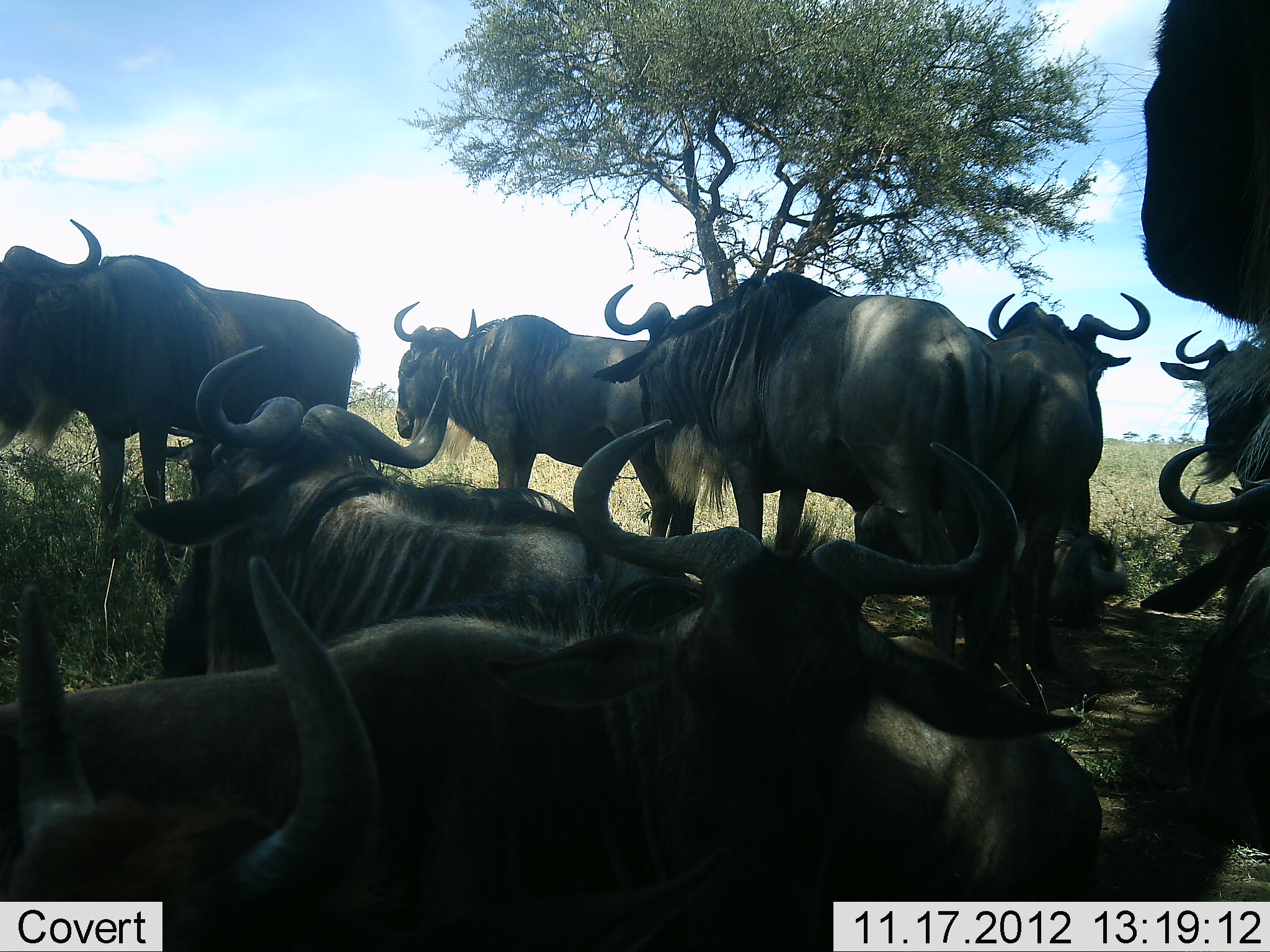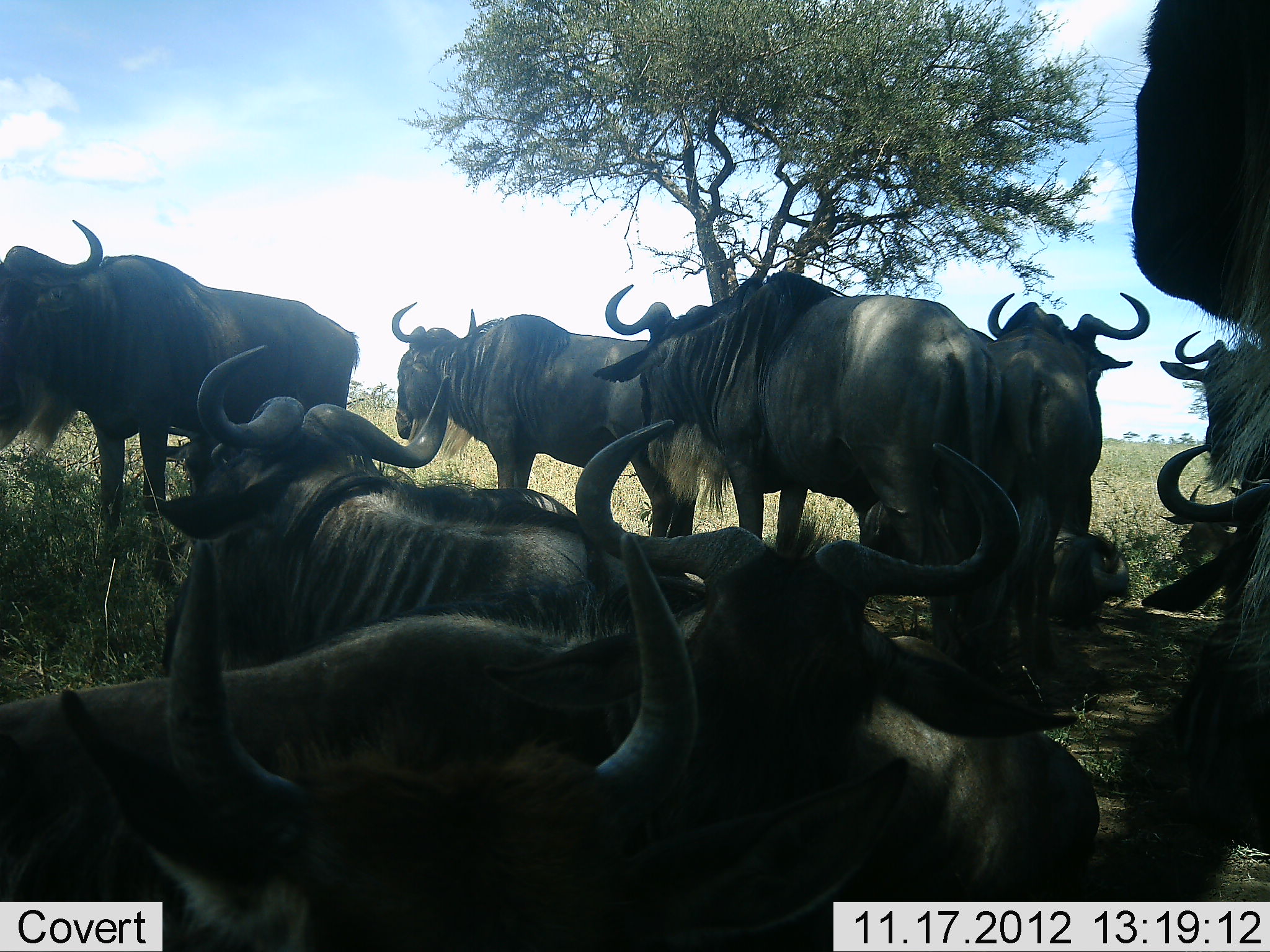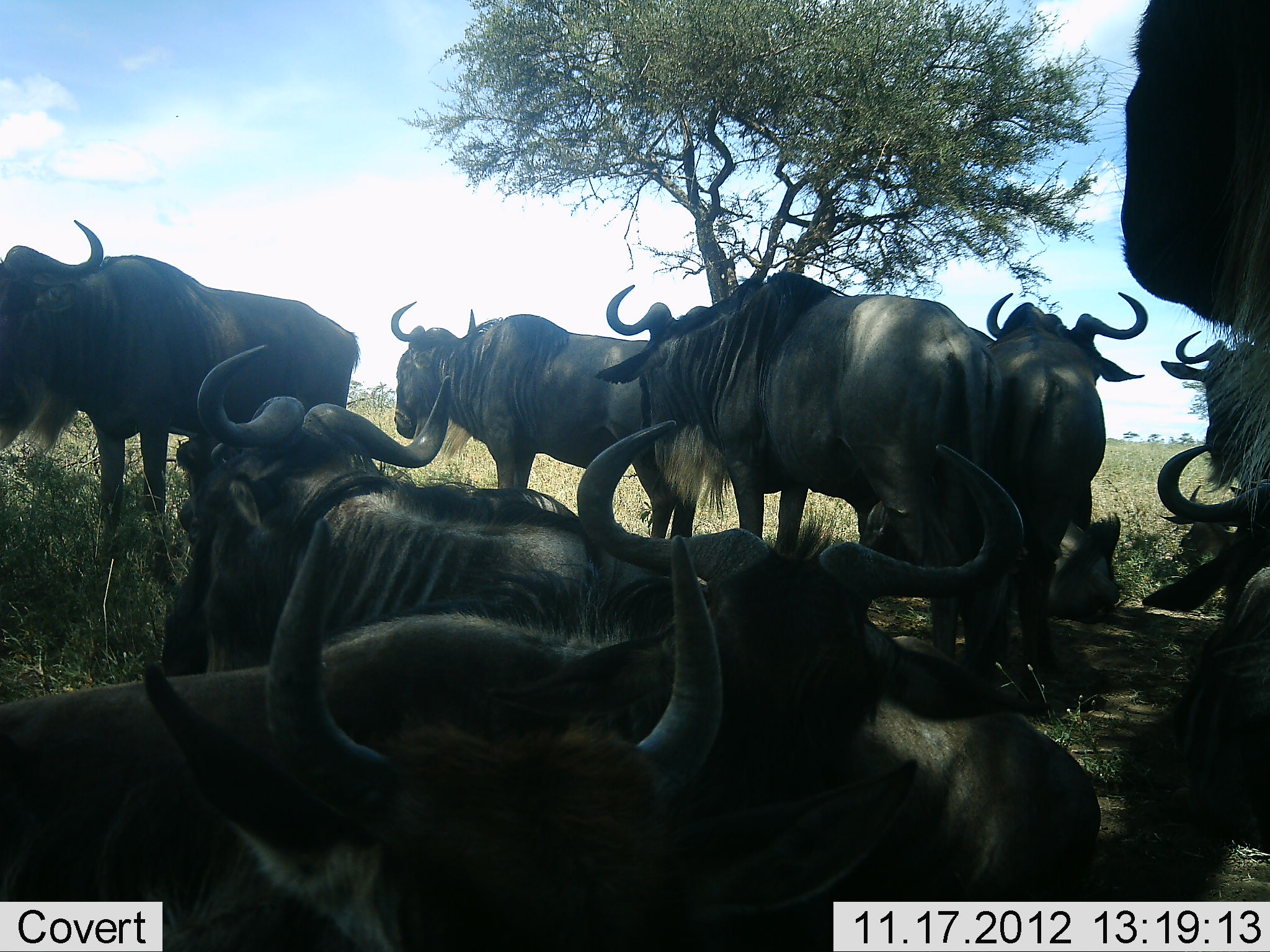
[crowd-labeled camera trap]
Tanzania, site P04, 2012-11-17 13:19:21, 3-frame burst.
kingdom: Animalia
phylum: Chordata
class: Mammalia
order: Artiodactyla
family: Bovidae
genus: Connochaetes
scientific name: Connochaetes taurinus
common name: blue wildebeest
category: wildebeest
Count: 11-50.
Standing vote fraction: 90%.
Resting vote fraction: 100%.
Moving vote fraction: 0%.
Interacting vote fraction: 0%.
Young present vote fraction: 0%.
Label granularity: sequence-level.